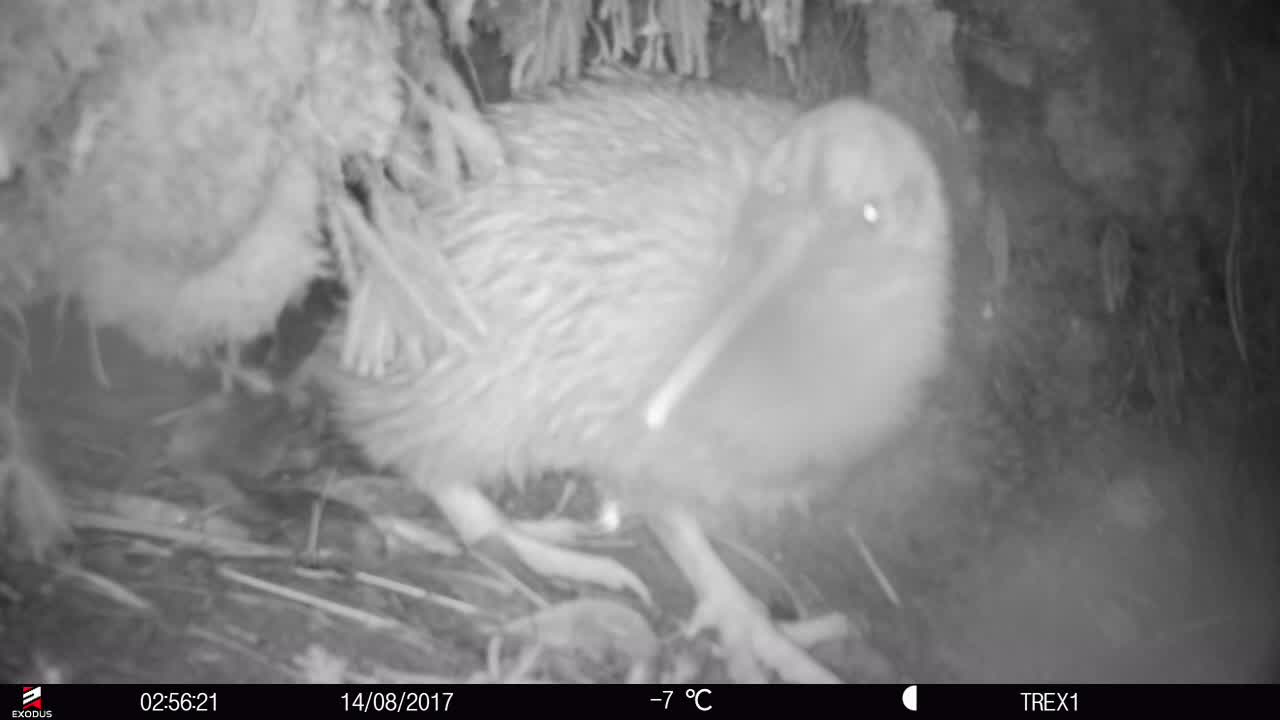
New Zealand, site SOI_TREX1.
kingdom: Animalia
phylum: Chordata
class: Aves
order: Apterygiformes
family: Apterygidae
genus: Apteryx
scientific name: Apteryx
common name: kiwi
Kiwi (Apteryx).